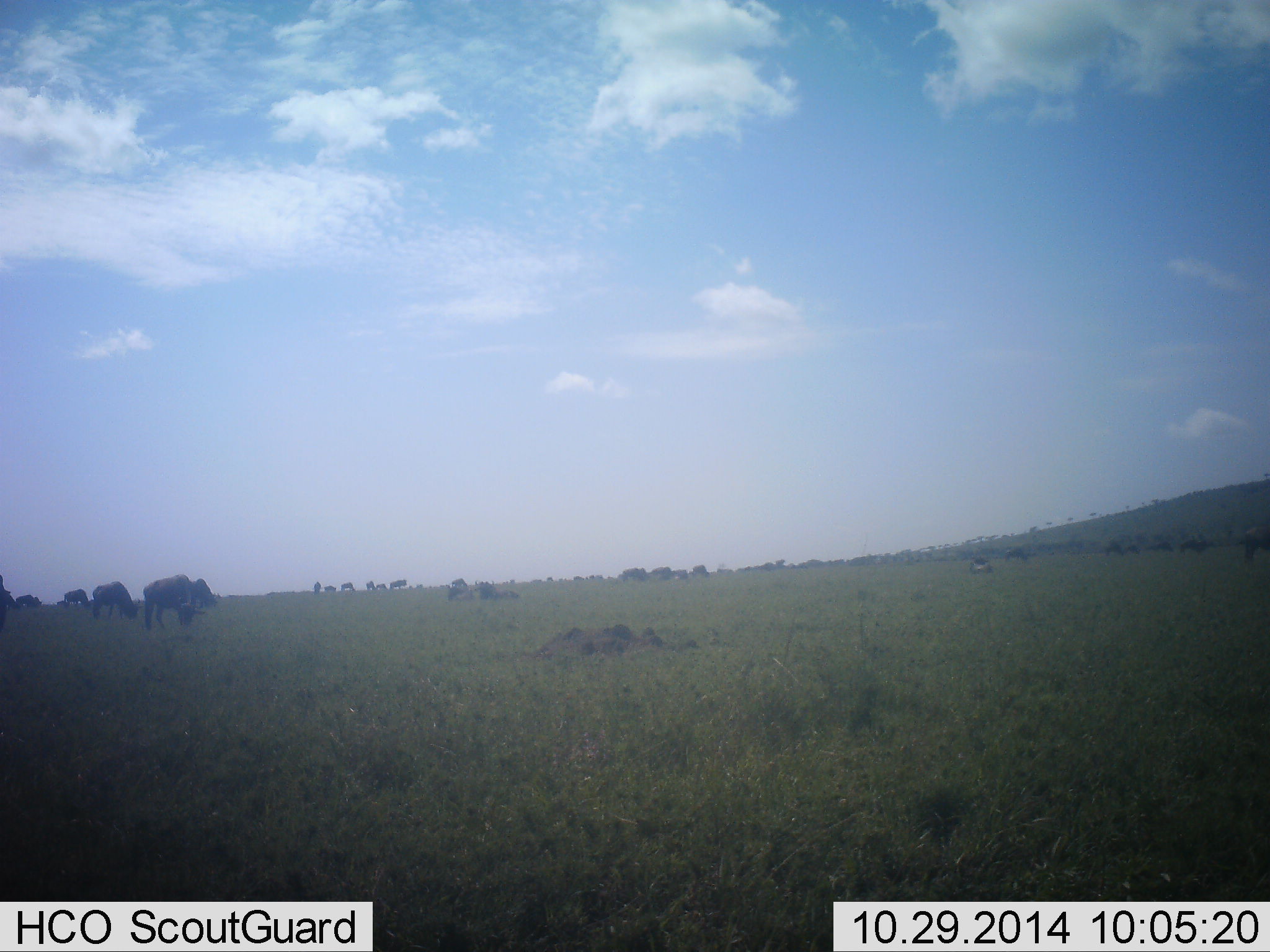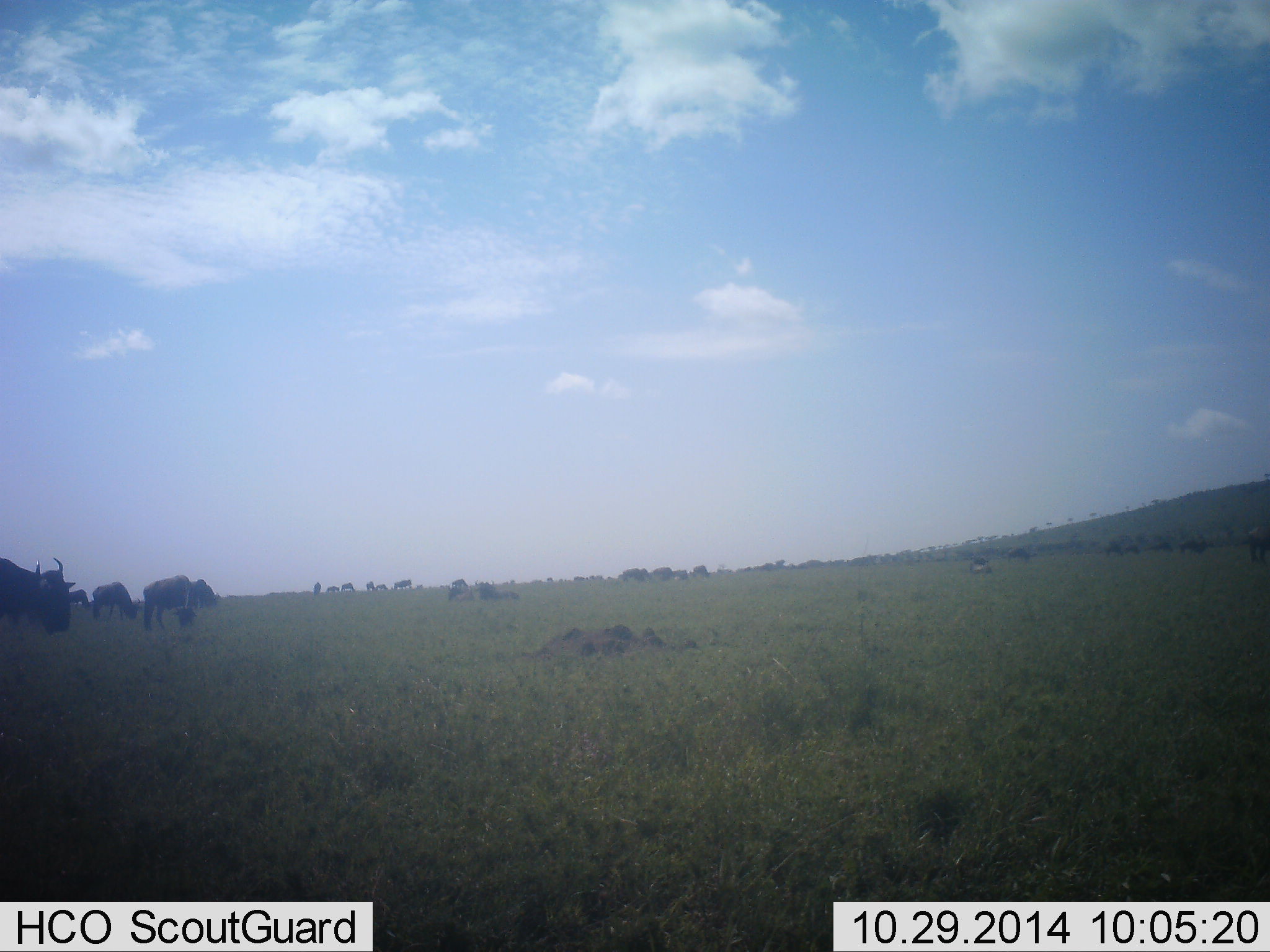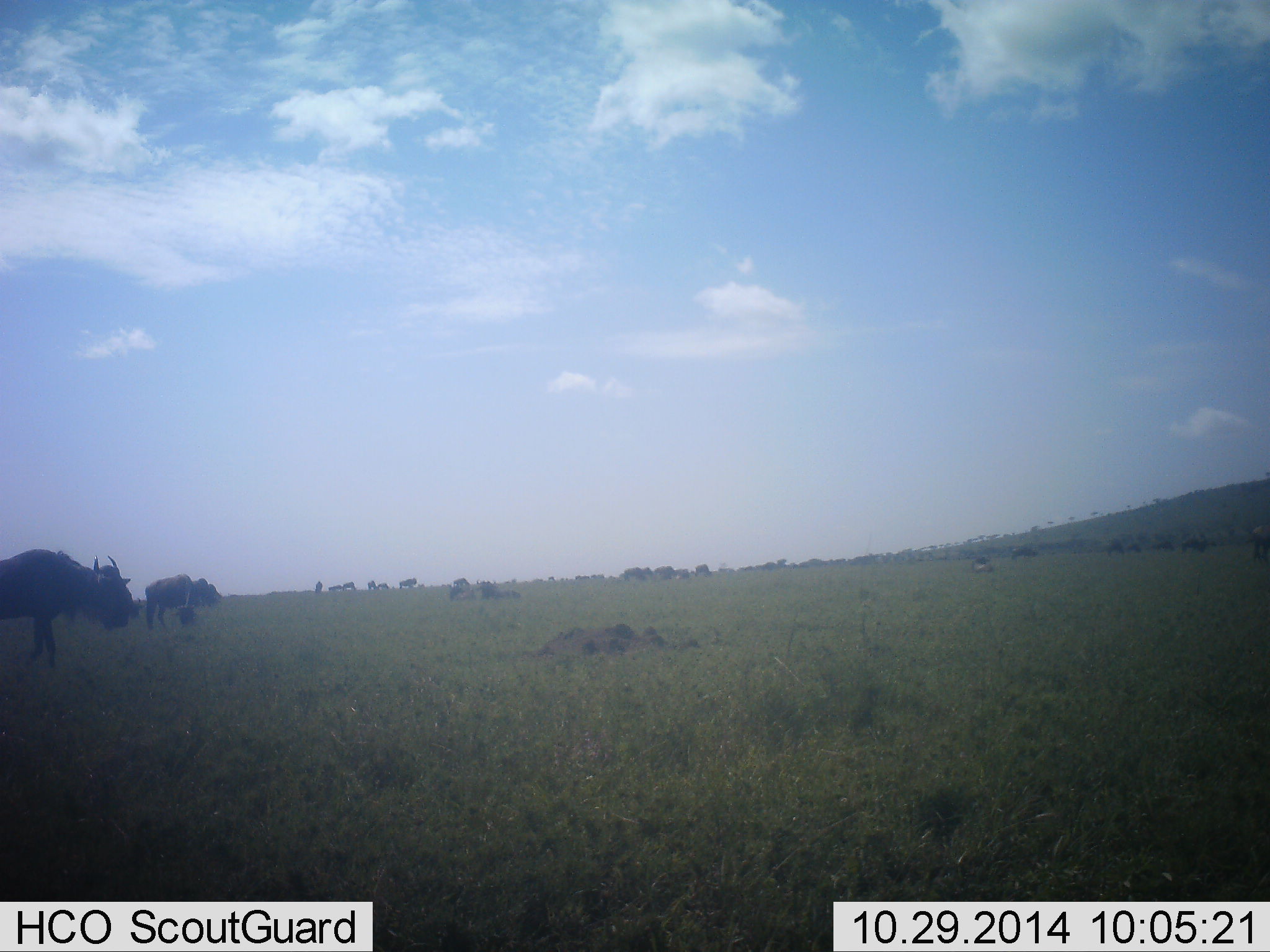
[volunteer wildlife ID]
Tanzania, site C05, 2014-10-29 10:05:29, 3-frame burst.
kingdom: Animalia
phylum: Chordata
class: Mammalia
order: Artiodactyla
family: Bovidae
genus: Connochaetes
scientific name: Connochaetes taurinus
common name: blue wildebeest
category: wildebeest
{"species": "wildebeest (blue wildebeest) (Connochaetes taurinus)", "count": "11-50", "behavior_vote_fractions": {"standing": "80%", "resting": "10%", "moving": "50%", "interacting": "0%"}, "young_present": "0%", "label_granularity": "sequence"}